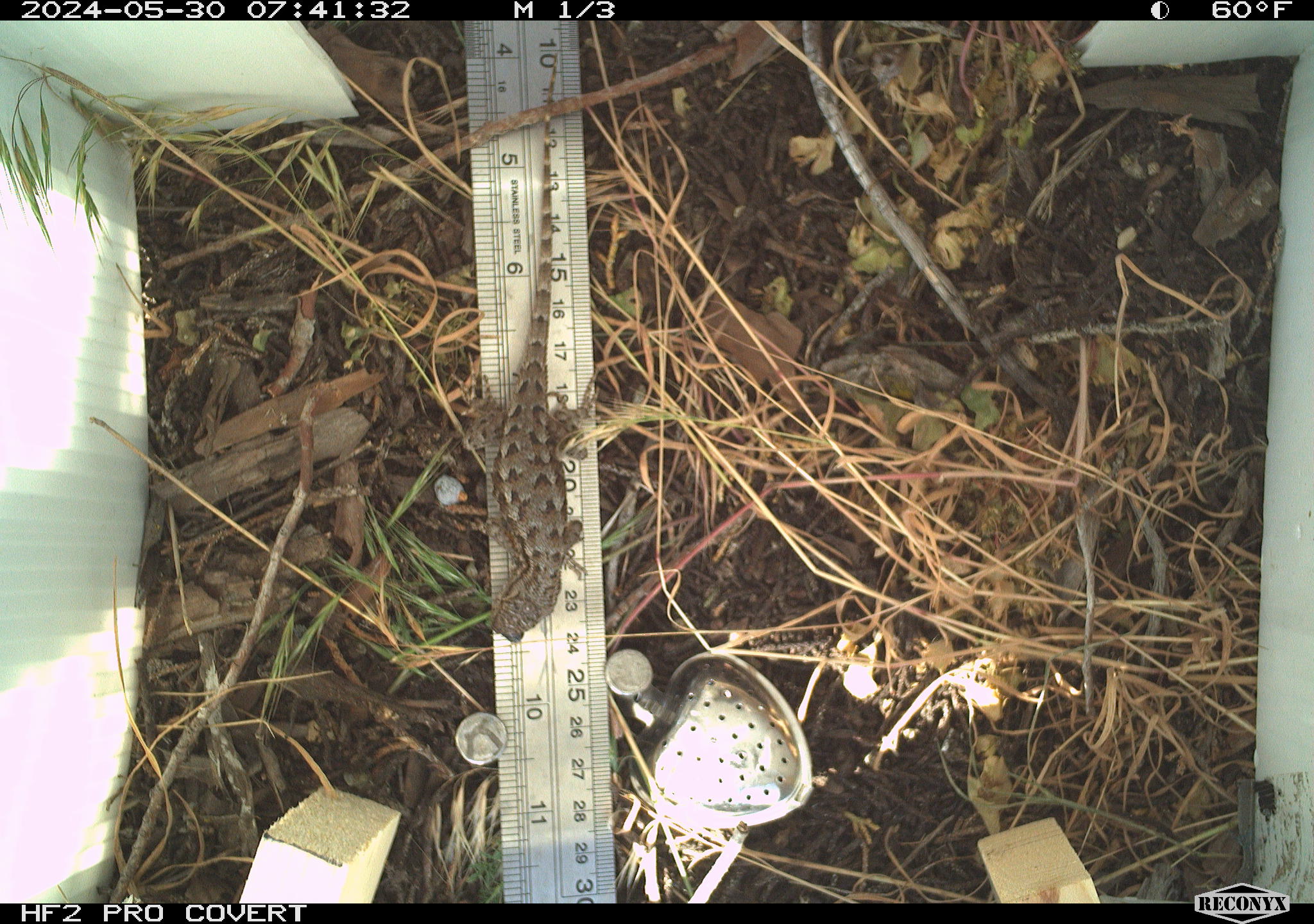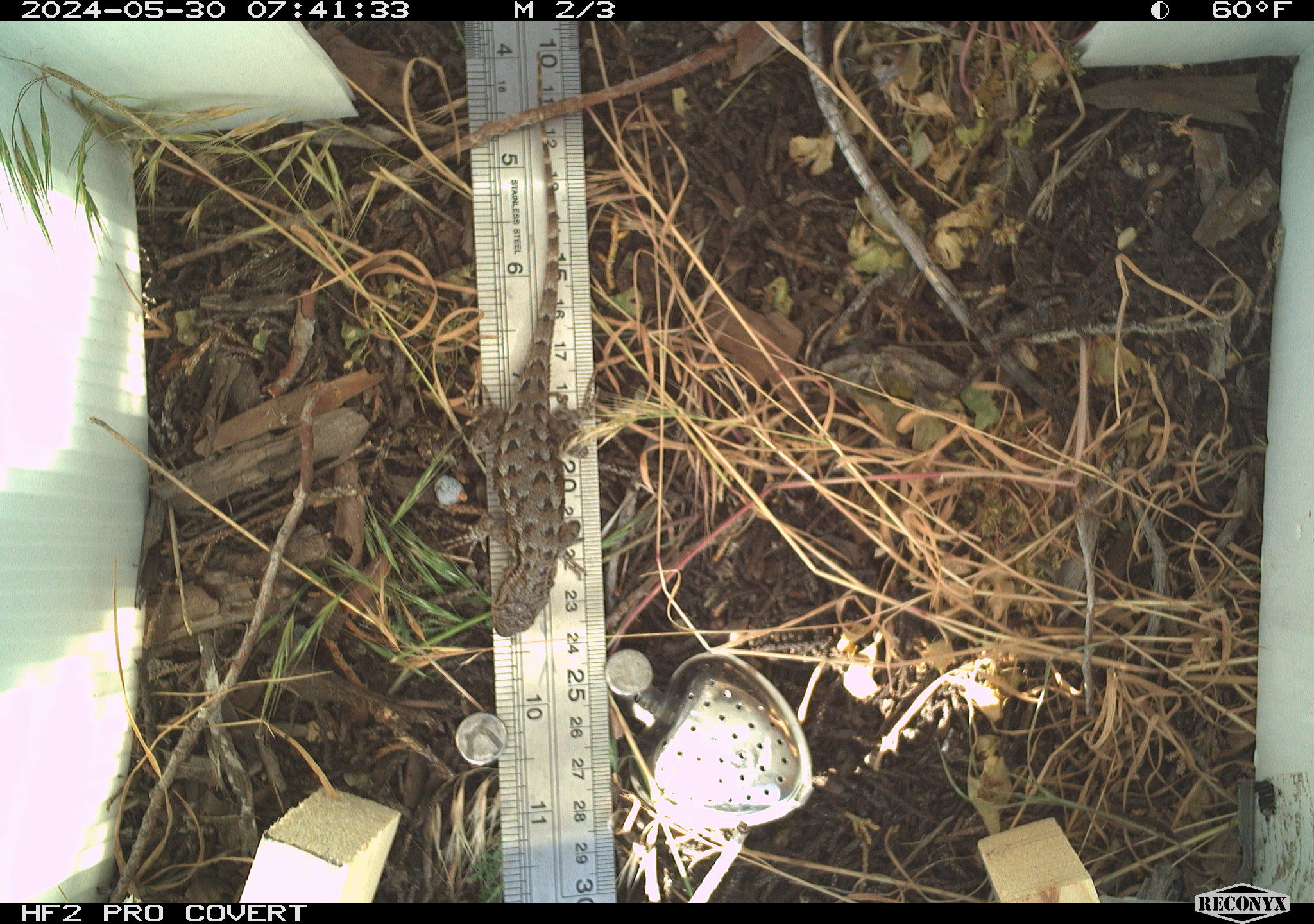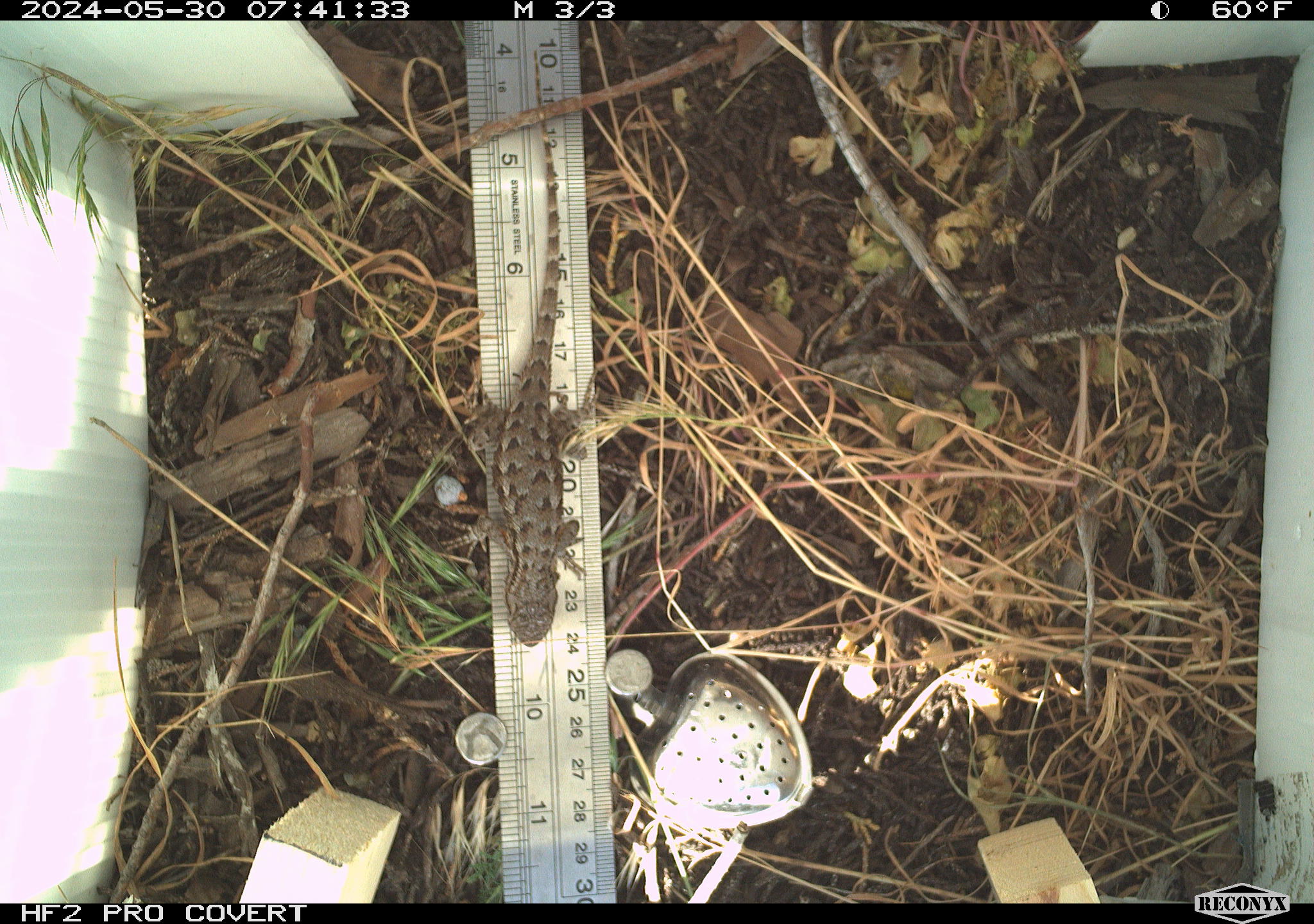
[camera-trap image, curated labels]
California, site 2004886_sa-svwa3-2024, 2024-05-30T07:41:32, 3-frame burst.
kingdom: Animalia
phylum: Chordata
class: Reptilia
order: Squamata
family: Phrynosomatidae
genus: Sceloporus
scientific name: Sceloporus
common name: spiny lizards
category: sceloporus species